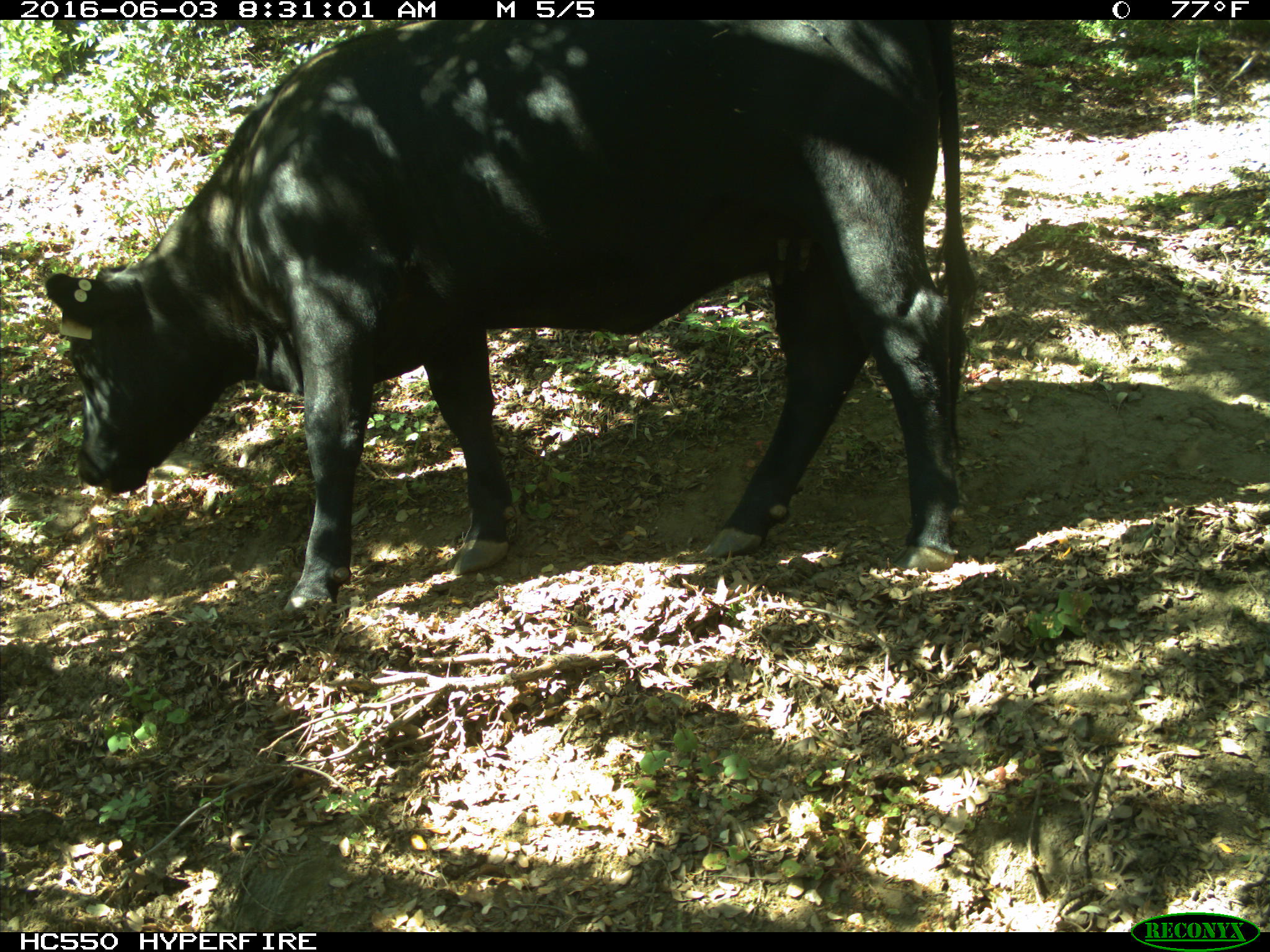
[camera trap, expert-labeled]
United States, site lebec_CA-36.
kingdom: Animalia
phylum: Chordata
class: Mammalia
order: Artiodactyla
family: Bovidae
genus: Bos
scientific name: Bos taurus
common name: domestic cow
Bos taurus (domestic cow).